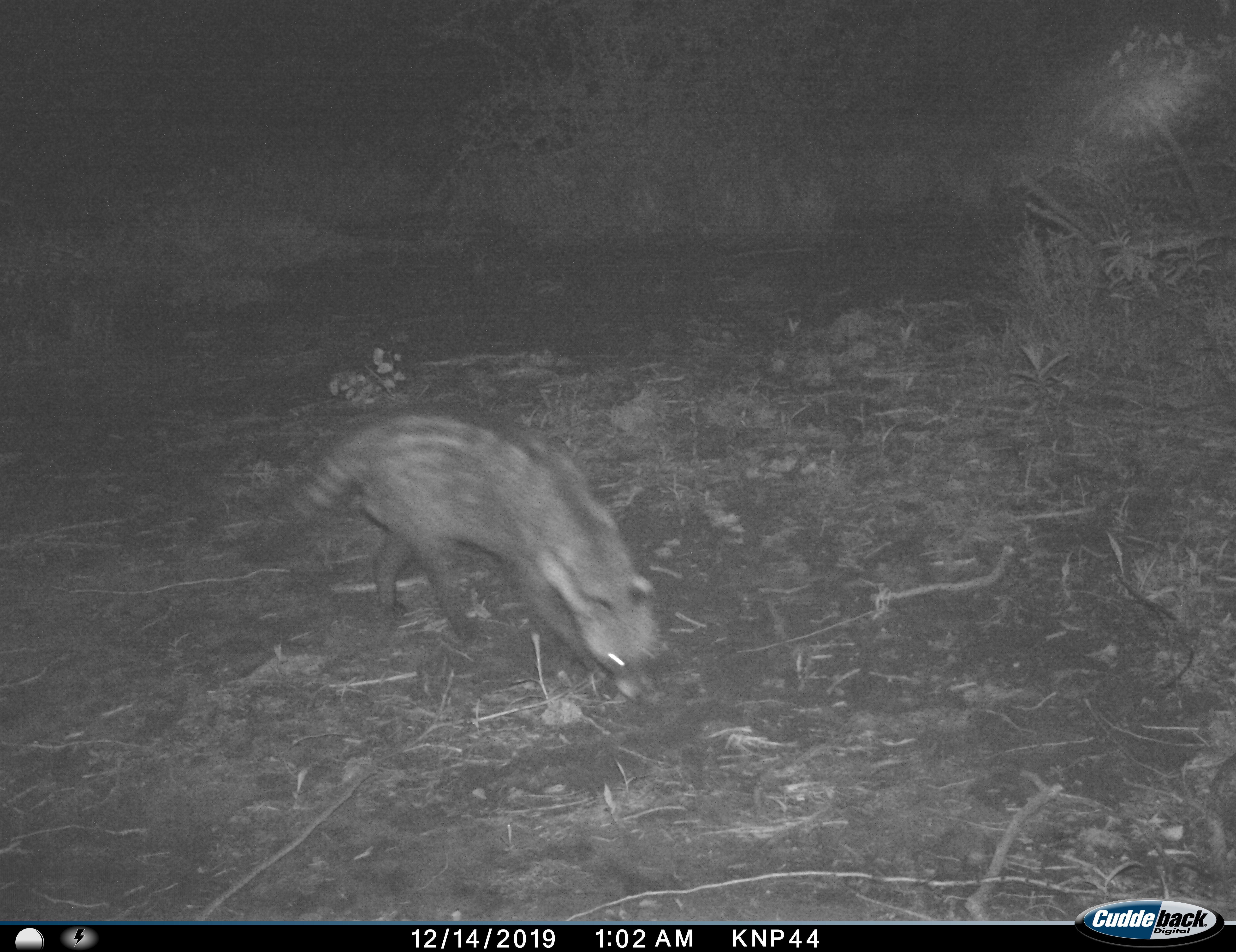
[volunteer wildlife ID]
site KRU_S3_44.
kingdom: Animalia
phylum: Chordata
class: Mammalia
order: Carnivora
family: Viverridae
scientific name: Viverridae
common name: civet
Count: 1.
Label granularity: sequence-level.